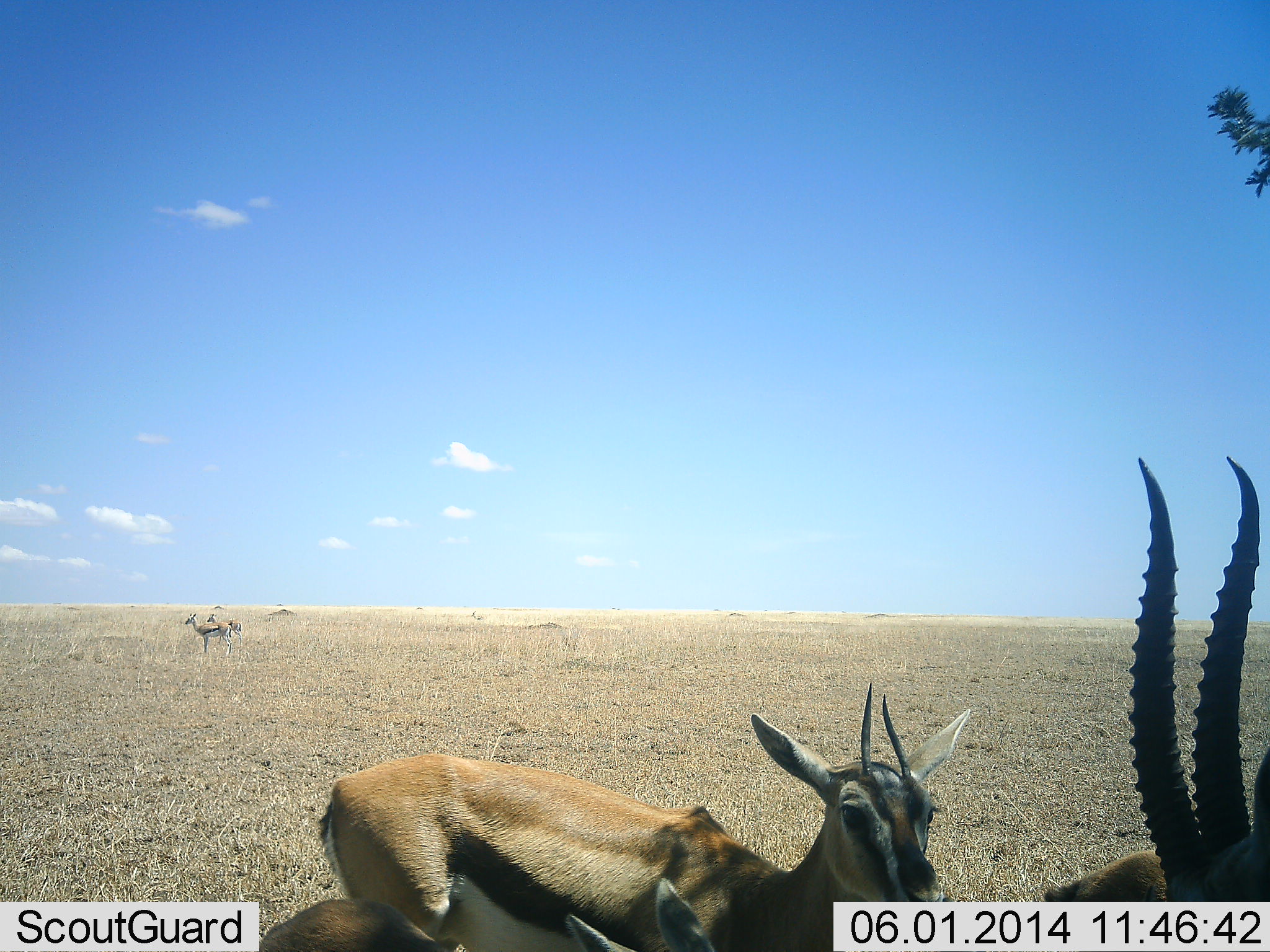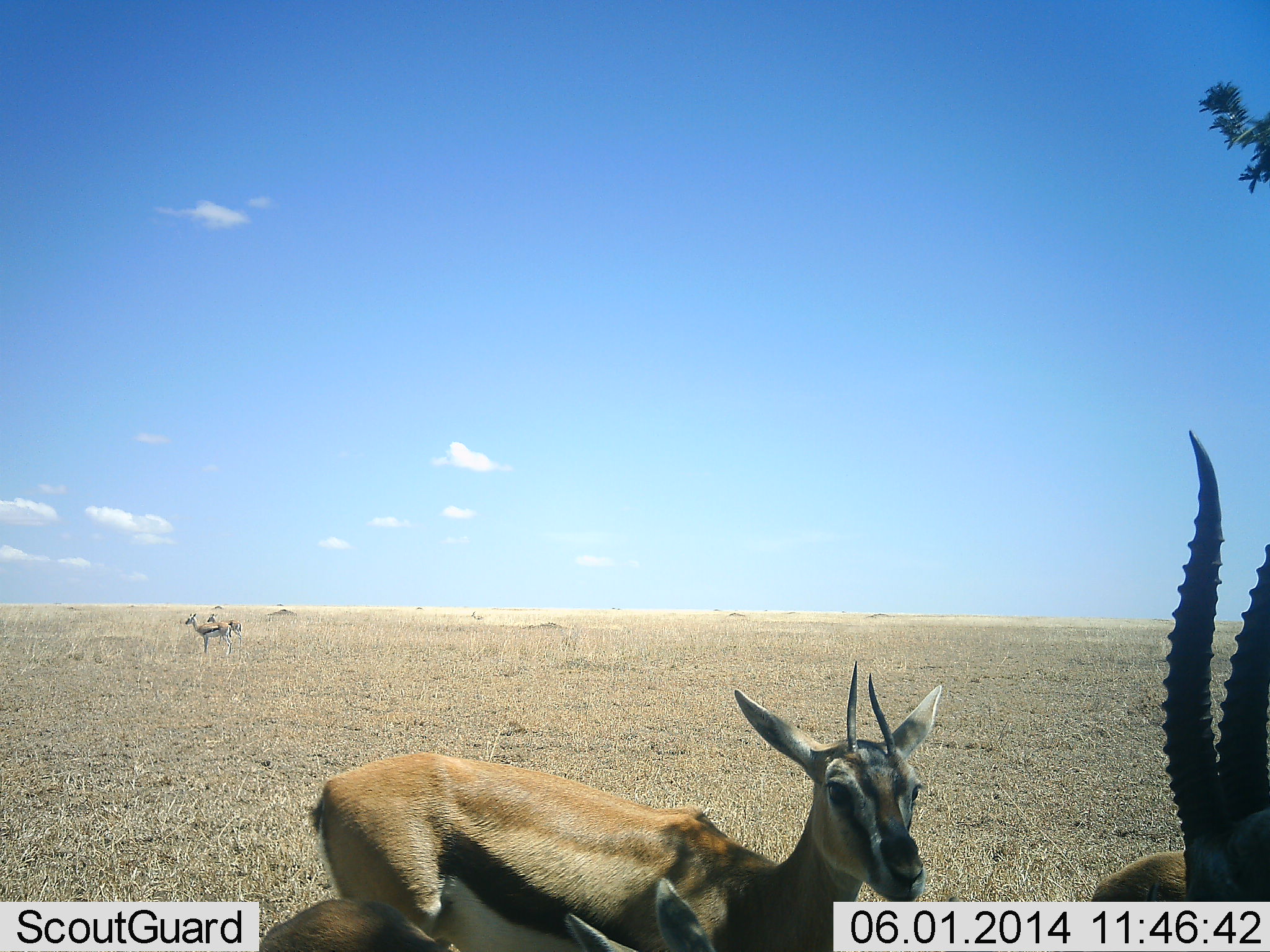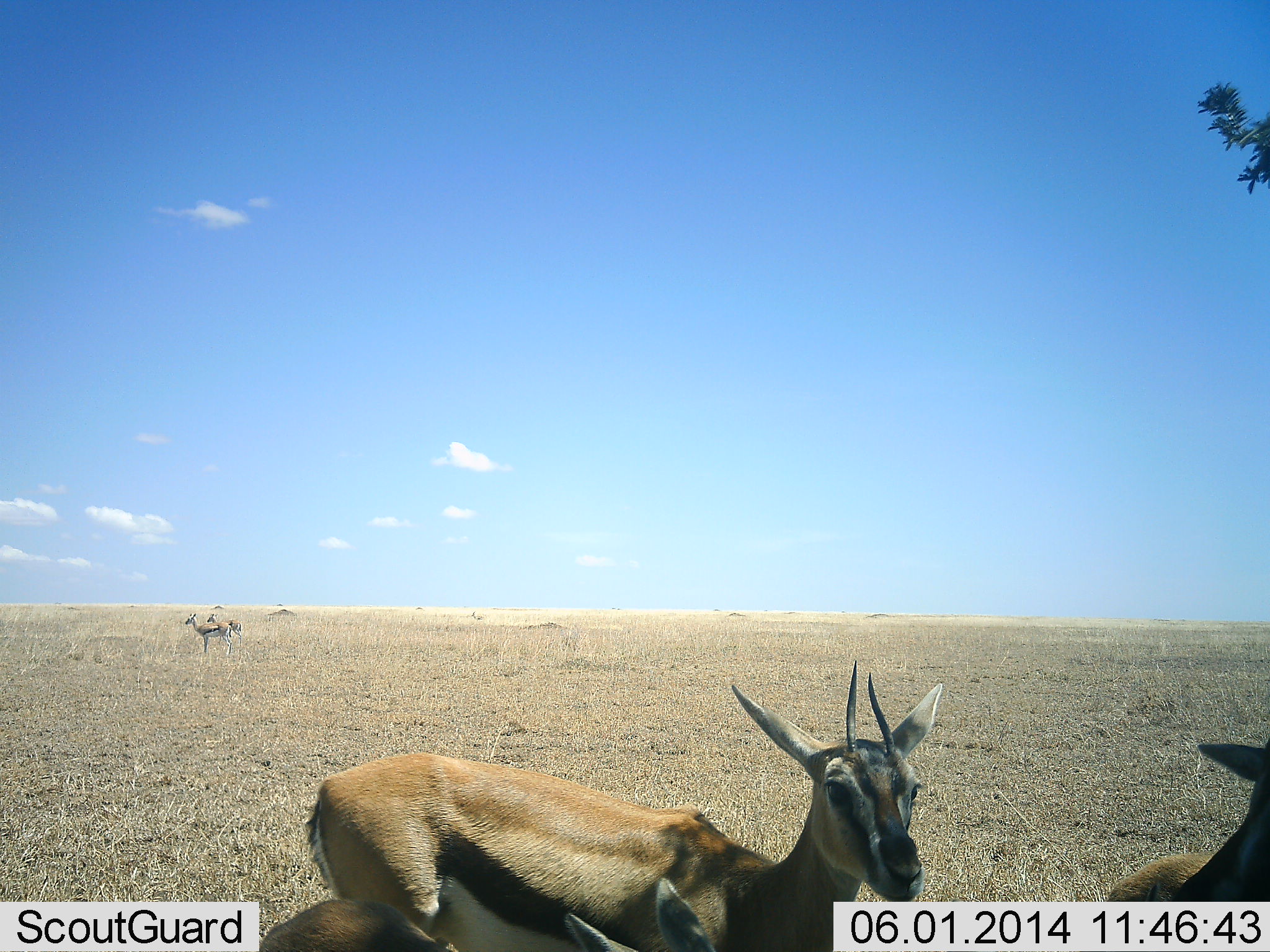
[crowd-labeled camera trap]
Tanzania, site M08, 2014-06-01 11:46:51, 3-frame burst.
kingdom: Animalia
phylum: Chordata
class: Mammalia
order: Artiodactyla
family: Bovidae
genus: Eudorcas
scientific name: Eudorcas thomsonii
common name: thomson's gazelle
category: gazellethomsons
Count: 4.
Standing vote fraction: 100%.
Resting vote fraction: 0%.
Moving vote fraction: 0%.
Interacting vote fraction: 0%.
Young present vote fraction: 0%.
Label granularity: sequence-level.